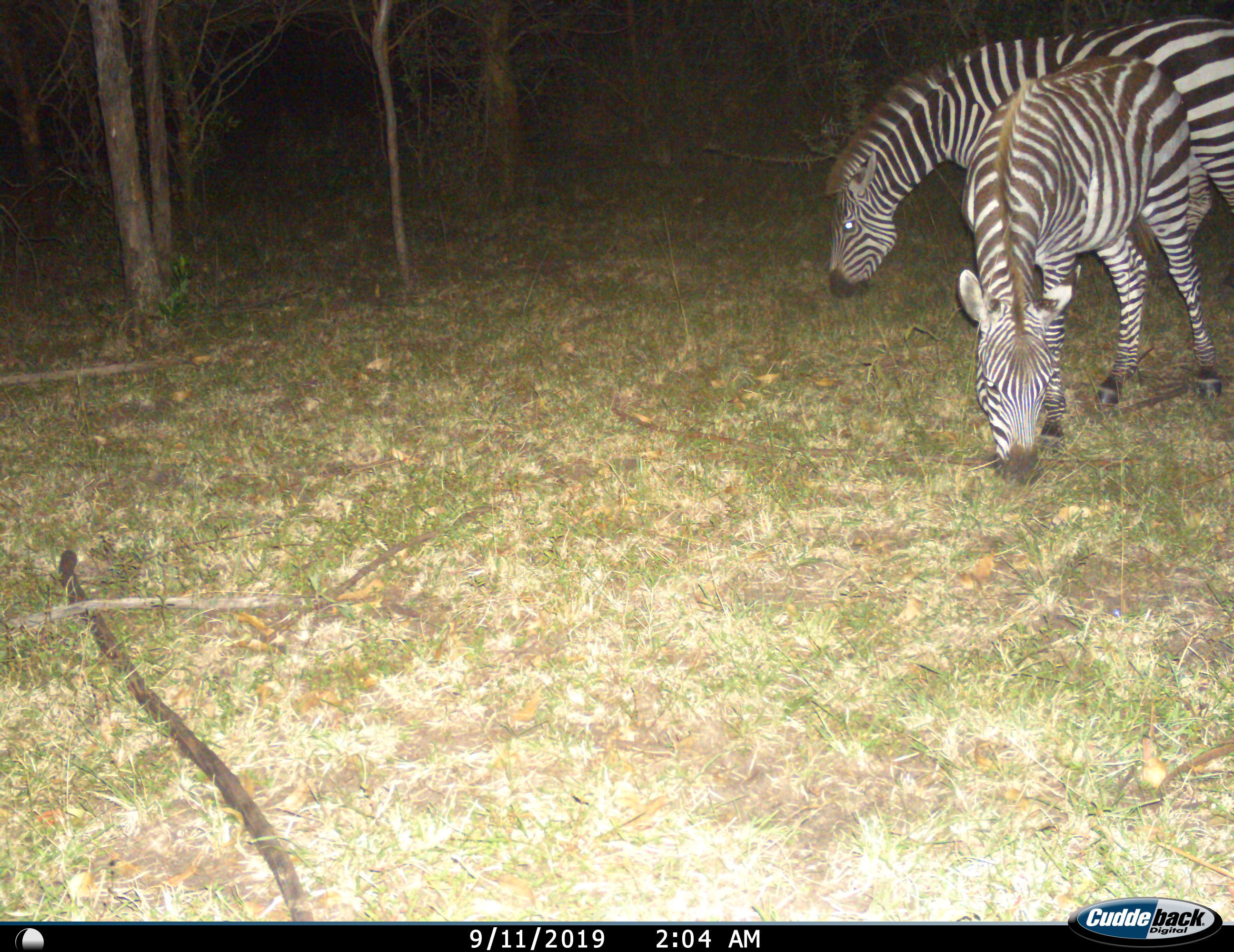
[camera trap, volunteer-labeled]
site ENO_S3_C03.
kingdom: Animalia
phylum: Chordata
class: Mammalia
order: Perissodactyla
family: Equidae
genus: Equus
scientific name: Equus quagga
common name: plains zebra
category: zebraplains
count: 2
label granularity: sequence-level